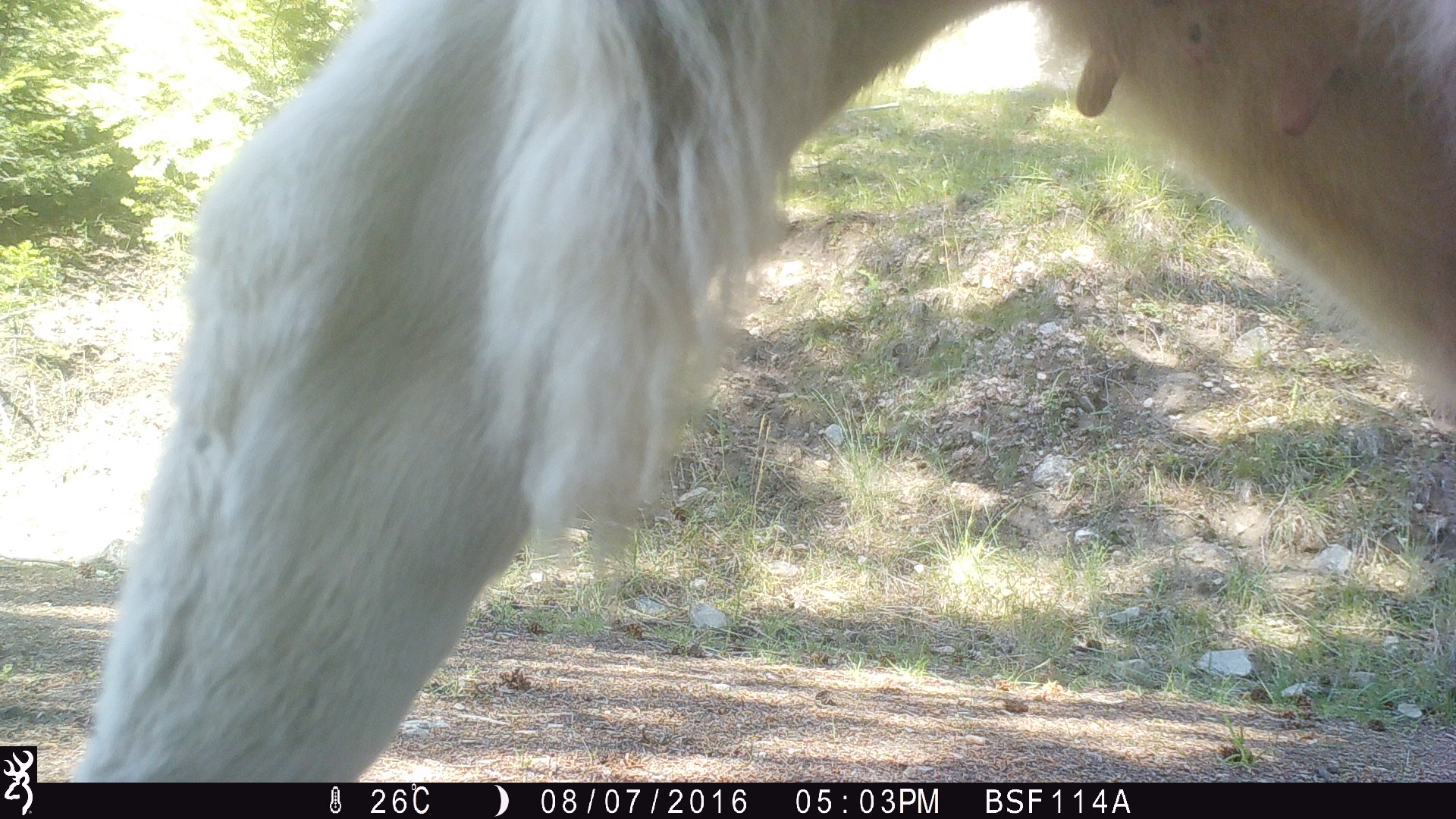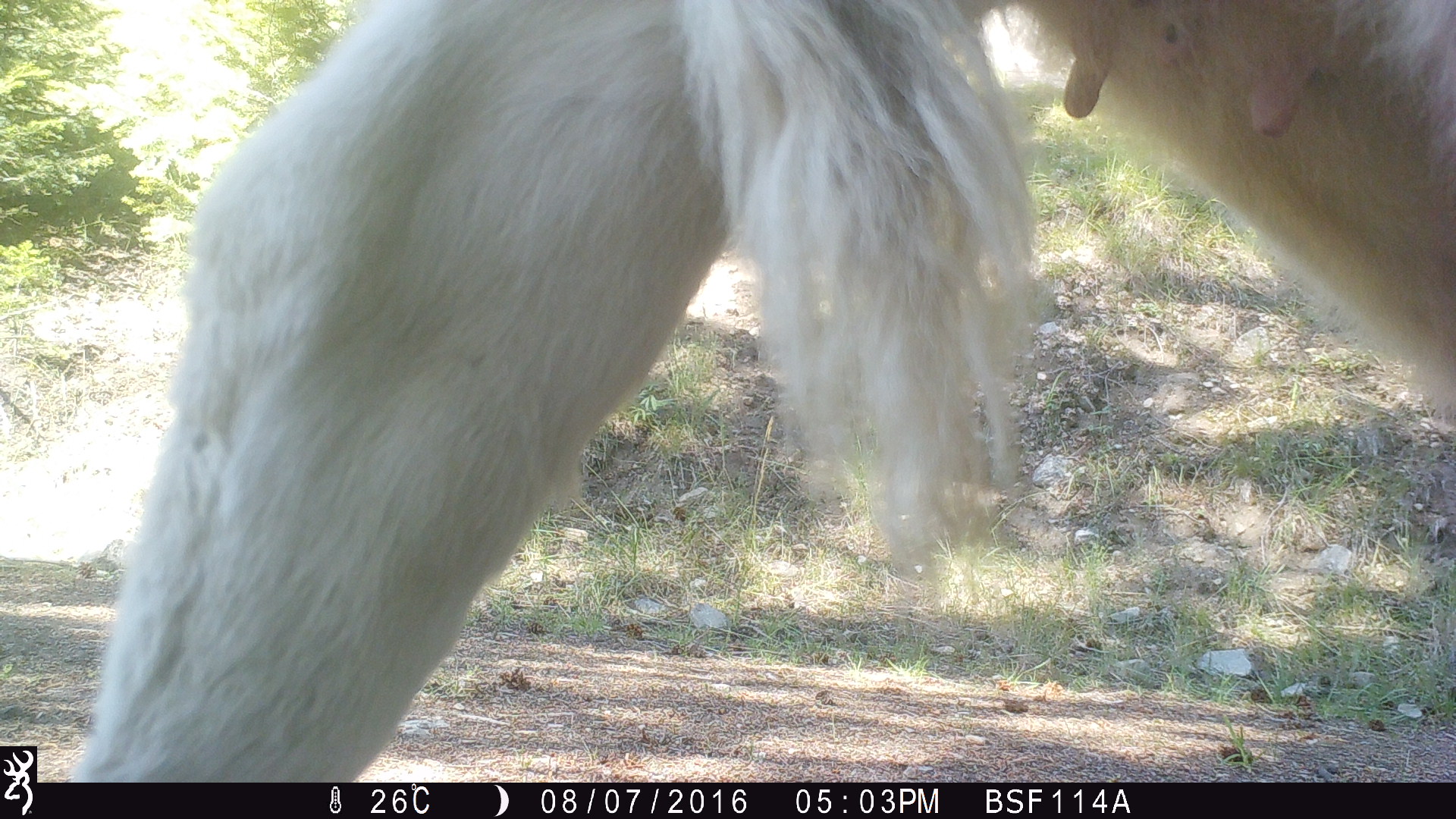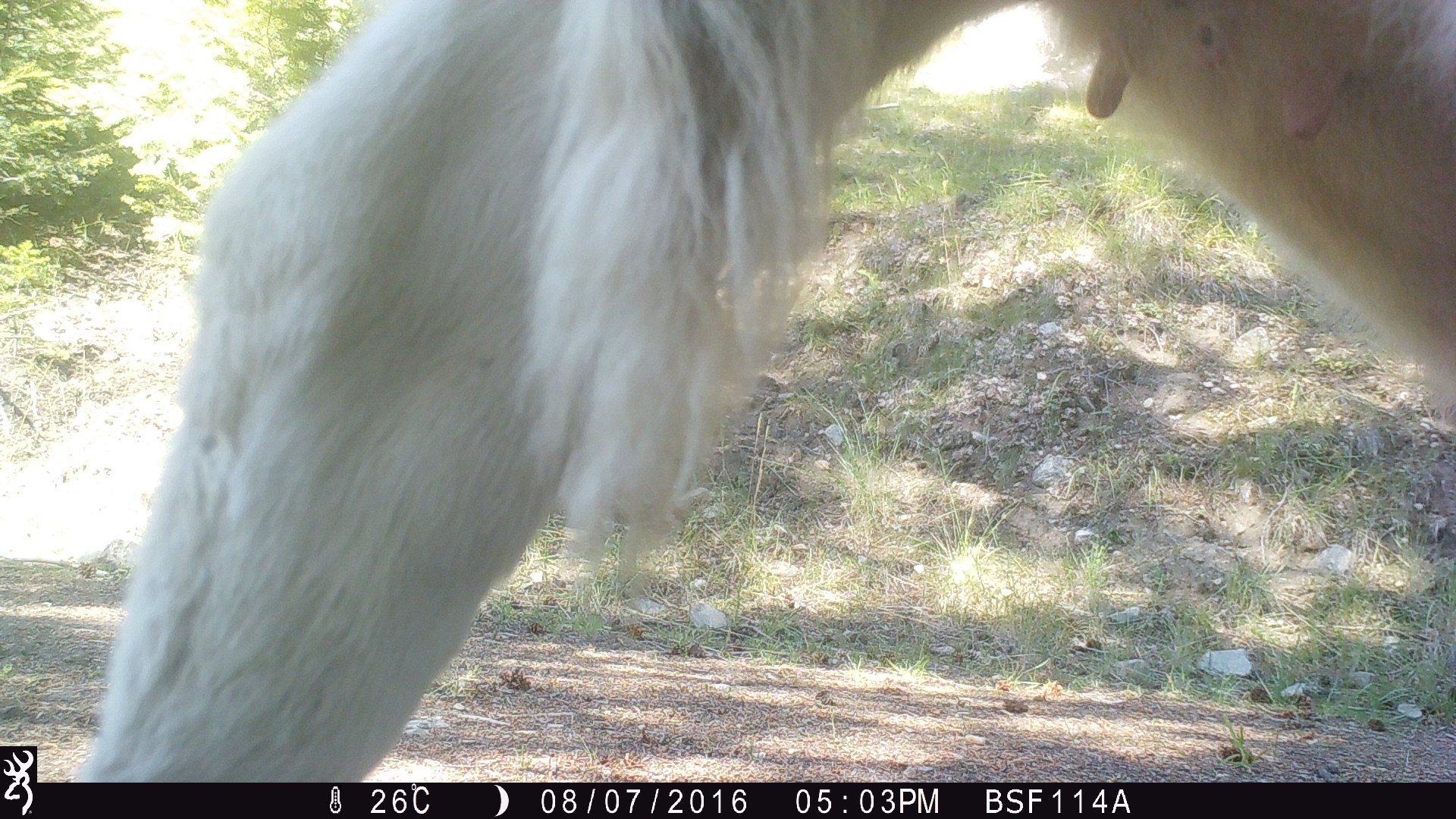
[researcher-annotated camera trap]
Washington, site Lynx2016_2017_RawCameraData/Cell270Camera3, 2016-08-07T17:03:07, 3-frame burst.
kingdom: Animalia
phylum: Chordata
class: Mammalia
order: Artiodactyla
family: Bovidae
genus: Bos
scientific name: Bos taurus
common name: domestic cattle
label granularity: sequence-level